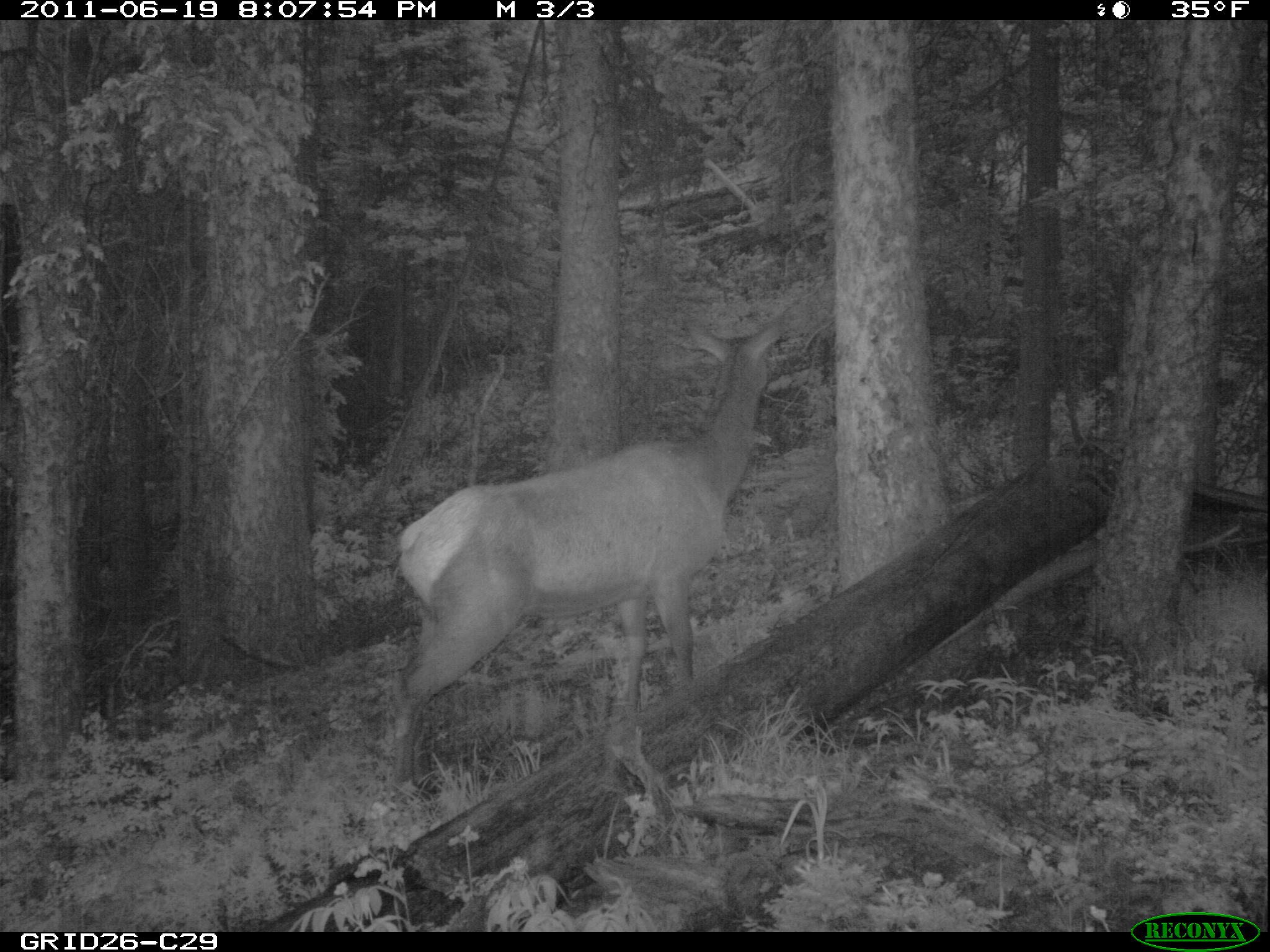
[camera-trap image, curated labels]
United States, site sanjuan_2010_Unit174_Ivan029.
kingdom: Animalia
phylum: Chordata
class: Mammalia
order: Artiodactyla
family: Cervidae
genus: Cervus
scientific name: Cervus elaphus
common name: red deer